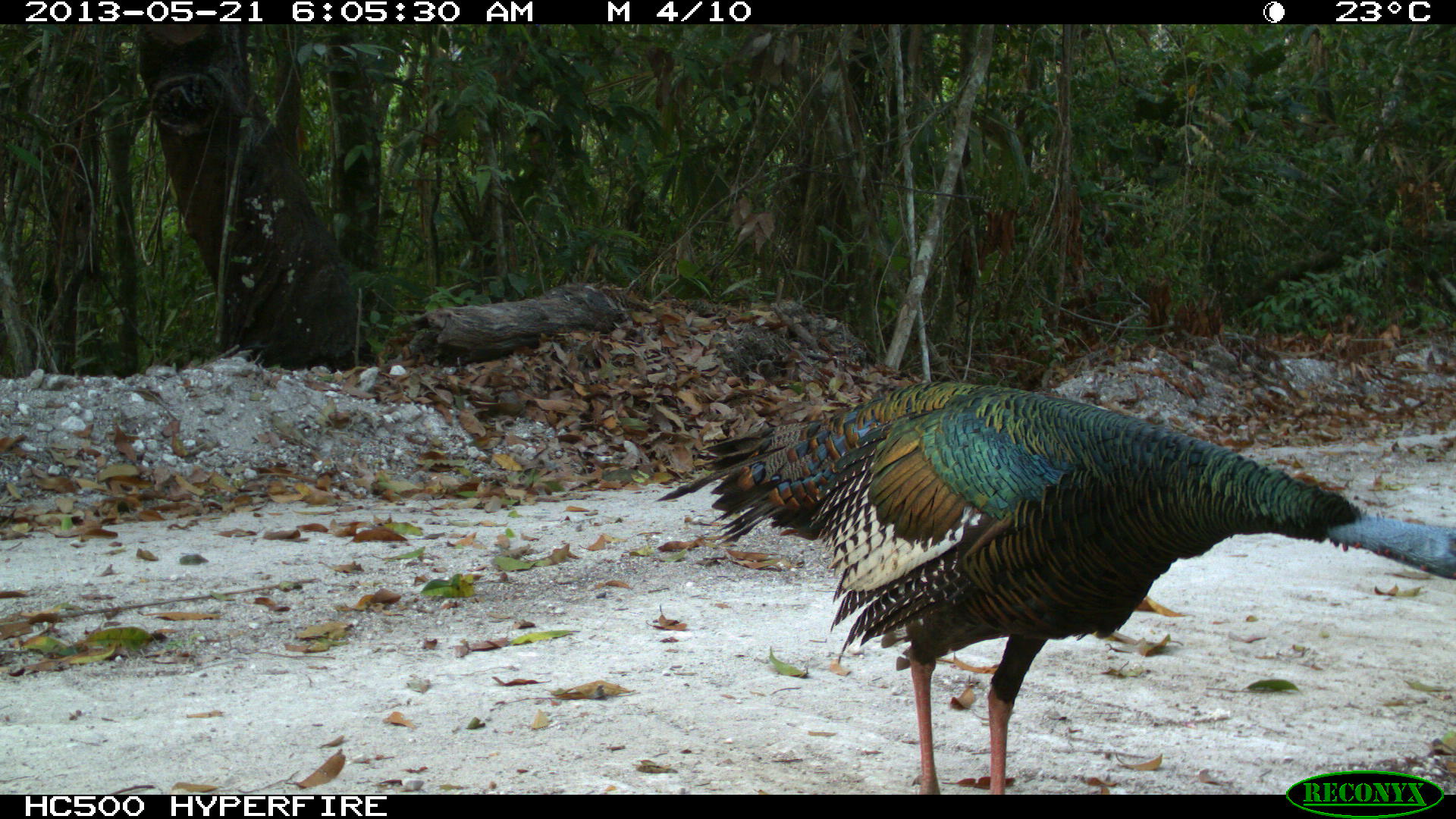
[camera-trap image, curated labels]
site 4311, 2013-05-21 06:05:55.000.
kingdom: Animalia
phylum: Chordata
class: Aves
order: Galliformes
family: Phasianidae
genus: Meleagris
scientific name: Meleagris ocellata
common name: ocellated turkey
Meleagris ocellata (ocellated turkey), count 1, sex male.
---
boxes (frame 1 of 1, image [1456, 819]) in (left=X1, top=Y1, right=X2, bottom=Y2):
meleagris ocellata: (left=654, top=379, right=1453, bottom=794)